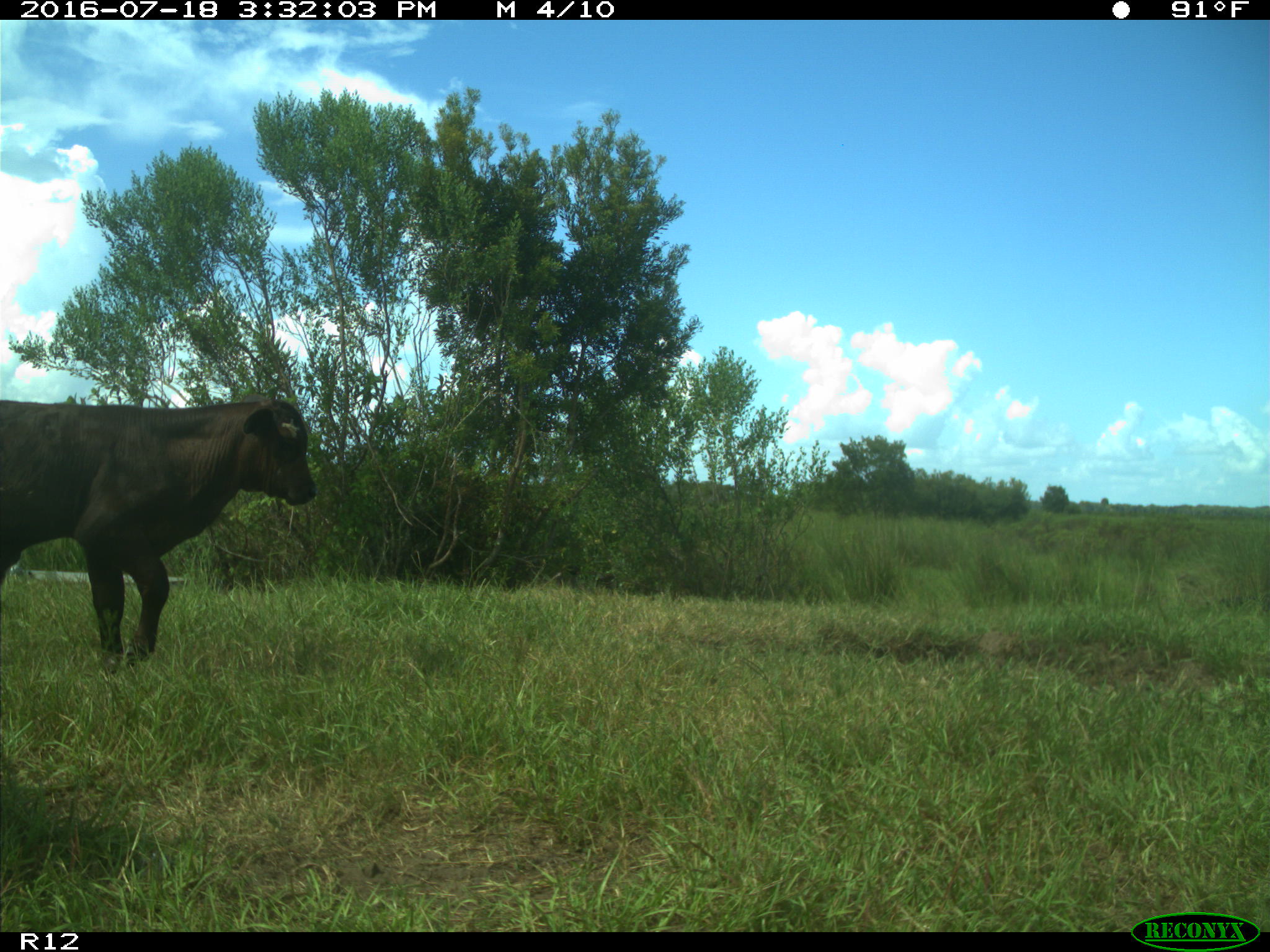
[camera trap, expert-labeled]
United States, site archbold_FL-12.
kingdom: Animalia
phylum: Chordata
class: Mammalia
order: Artiodactyla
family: Bovidae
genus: Bos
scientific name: Bos taurus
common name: domestic cow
Bos taurus (domestic cow).